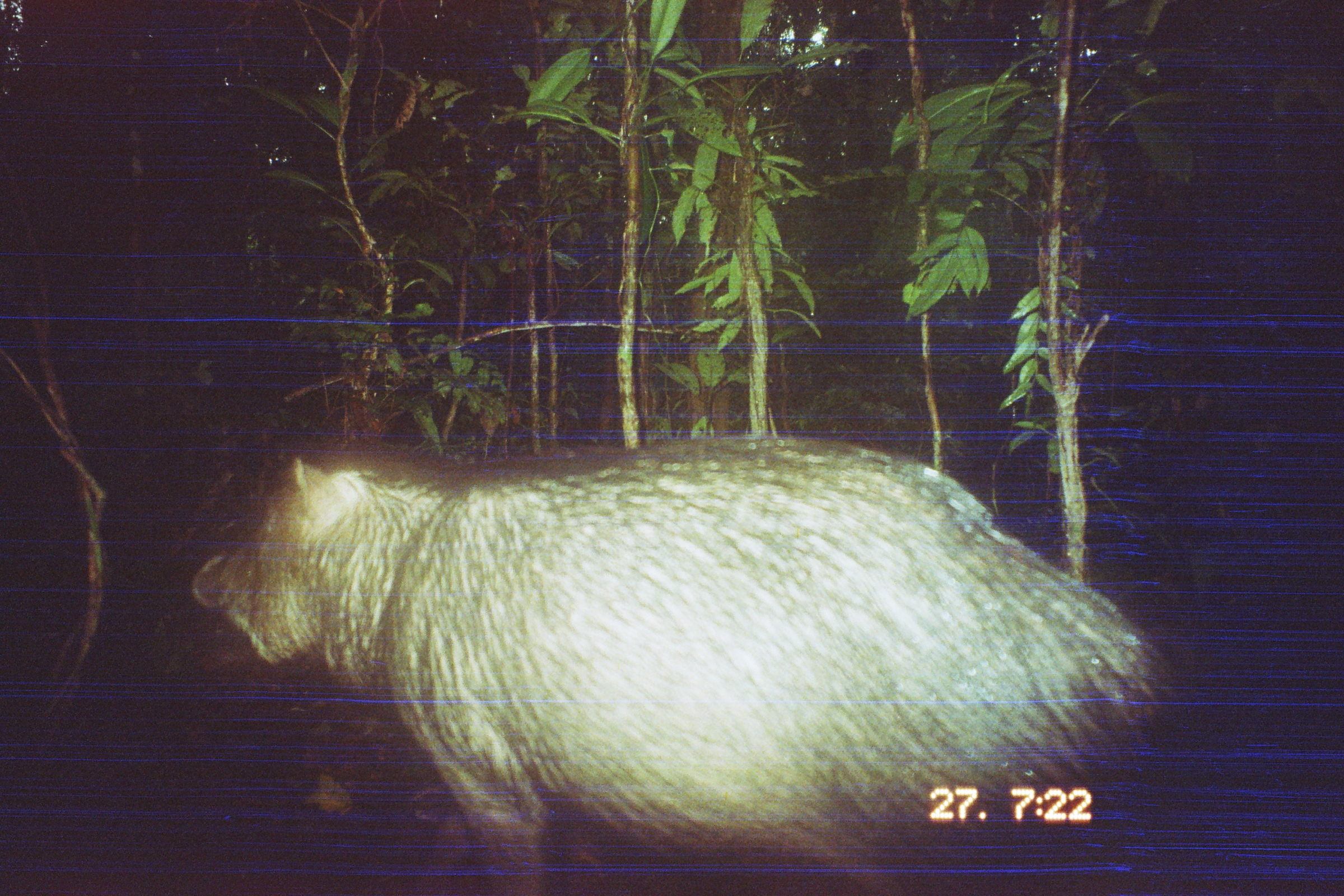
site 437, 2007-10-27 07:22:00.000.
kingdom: Animalia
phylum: Chordata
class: Mammalia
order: Artiodactyla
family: Tayassuidae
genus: Tayassu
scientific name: Tayassu pecari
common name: white-lipped peccary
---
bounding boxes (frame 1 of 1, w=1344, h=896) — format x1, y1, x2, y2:
tayassu pecari: 143, 434, 1181, 896